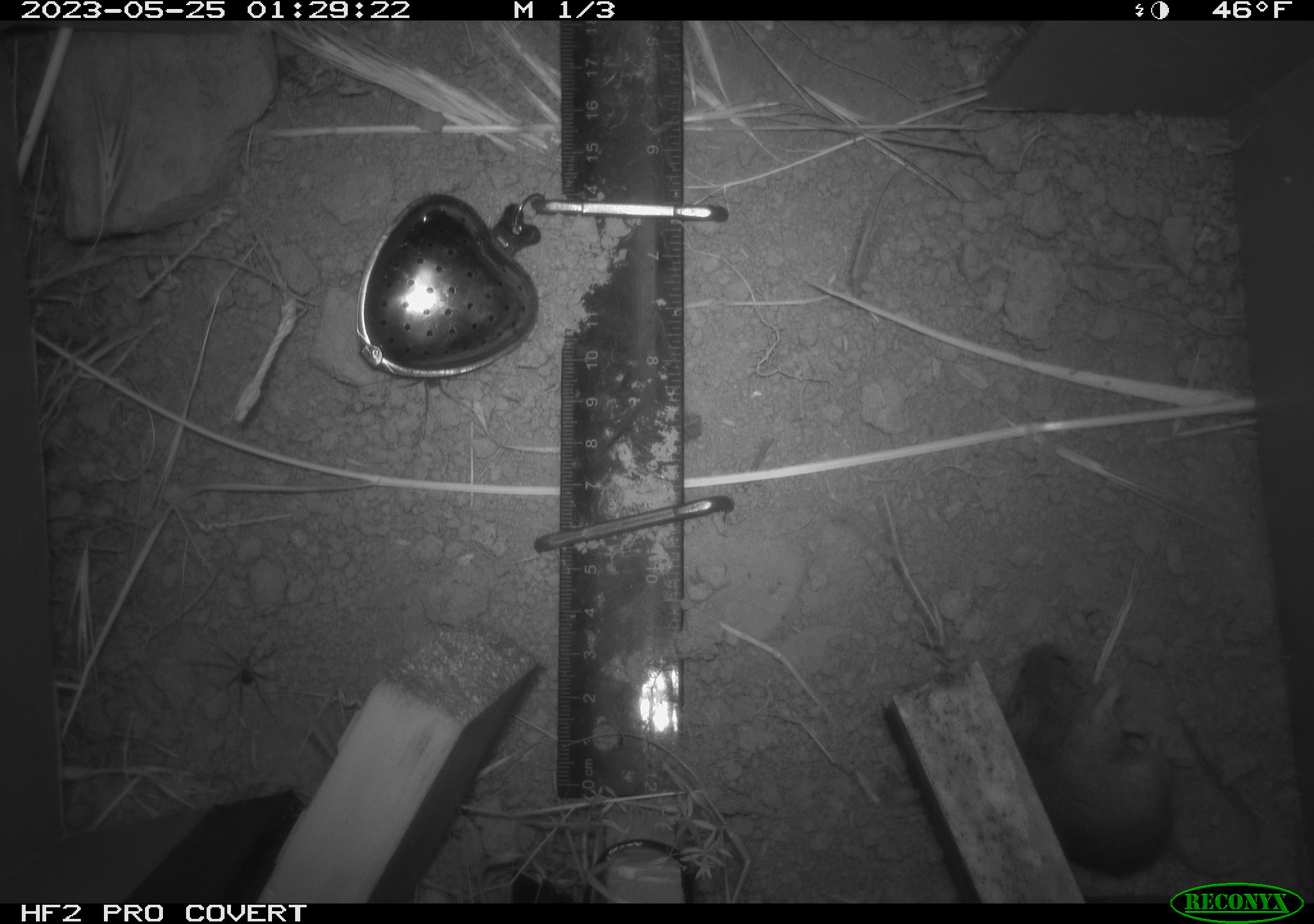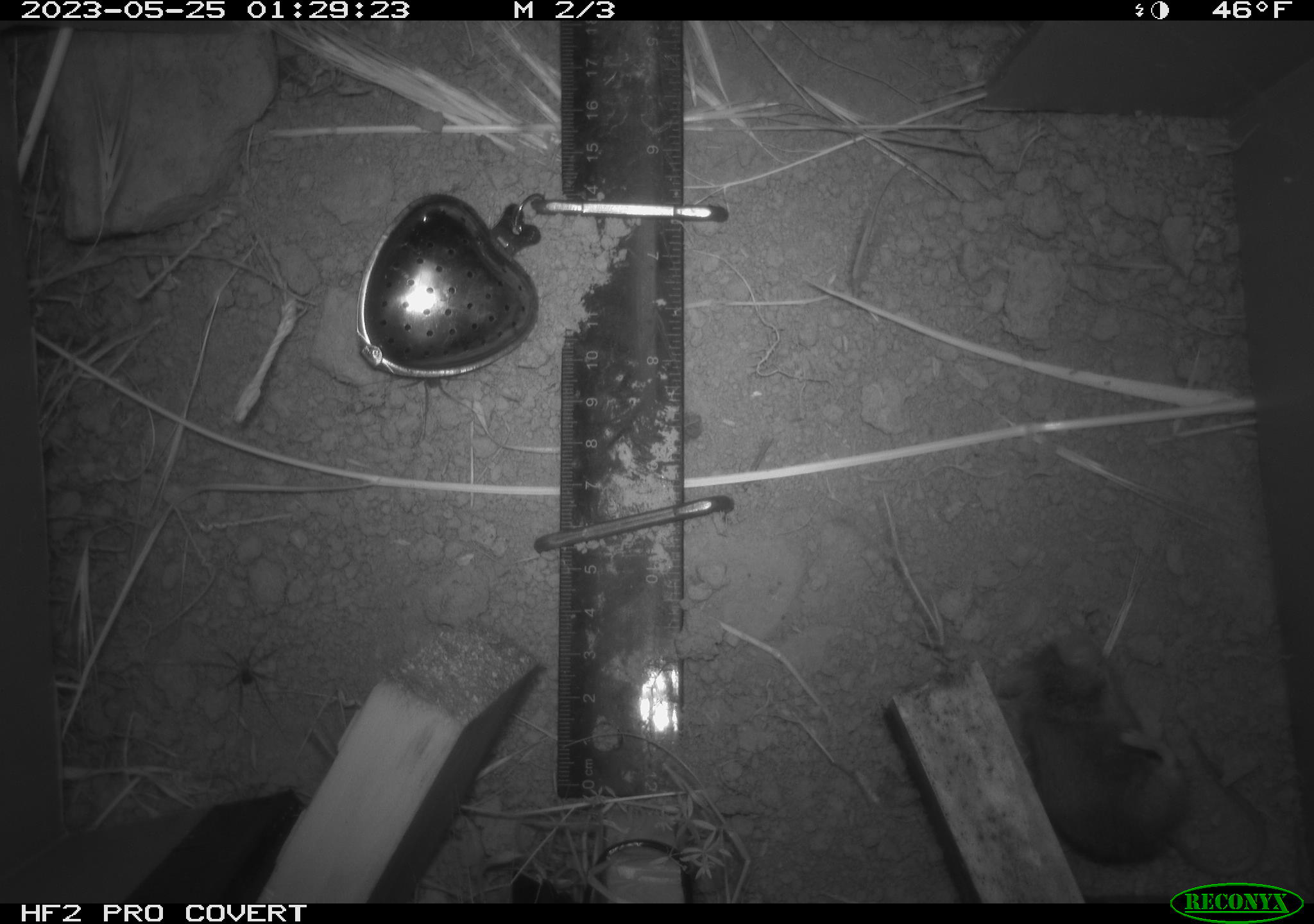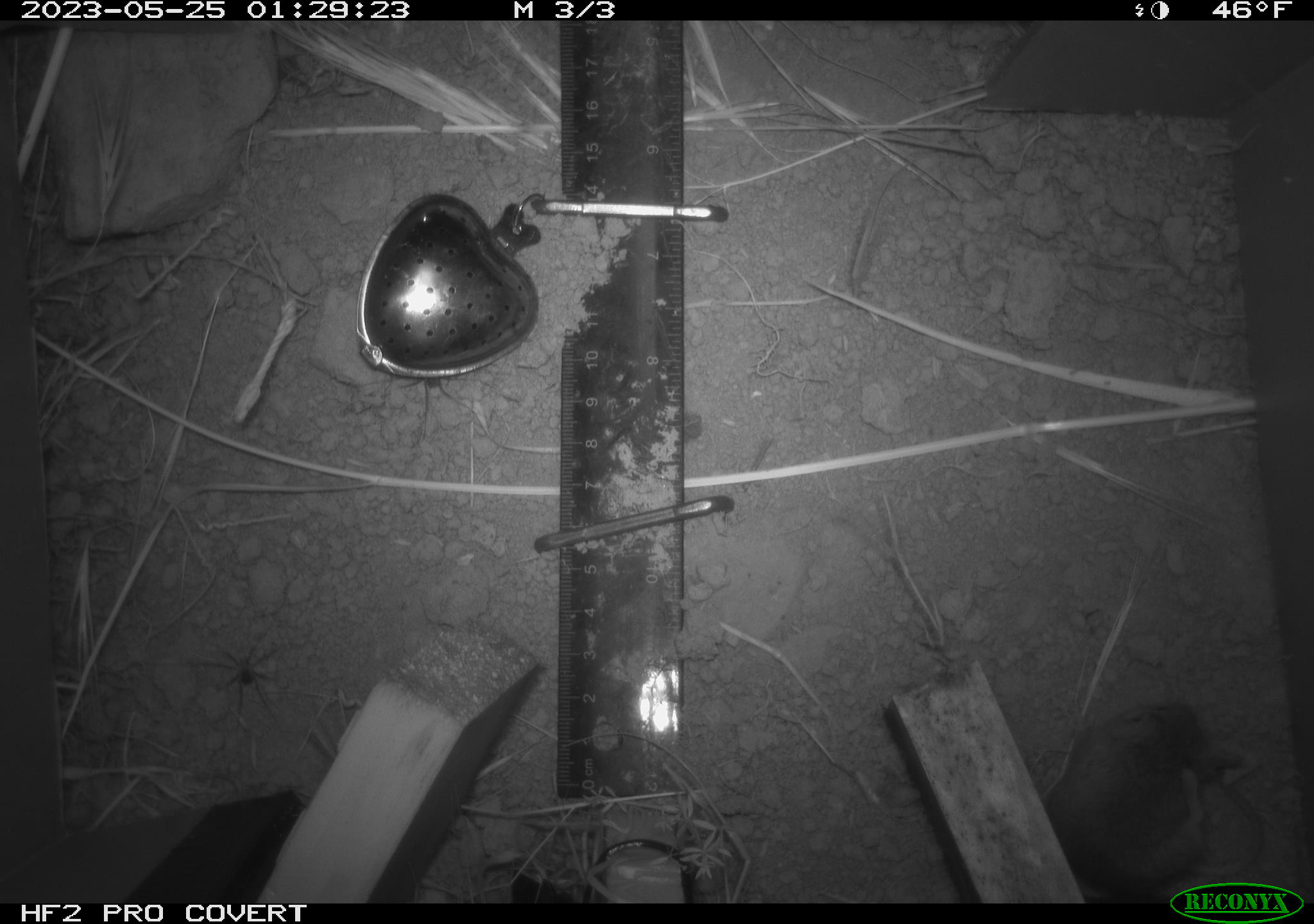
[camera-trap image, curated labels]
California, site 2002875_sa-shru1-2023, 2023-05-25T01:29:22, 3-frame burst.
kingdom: Animalia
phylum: Chordata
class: Mammalia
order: Rodentia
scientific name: Rodentia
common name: mouse species